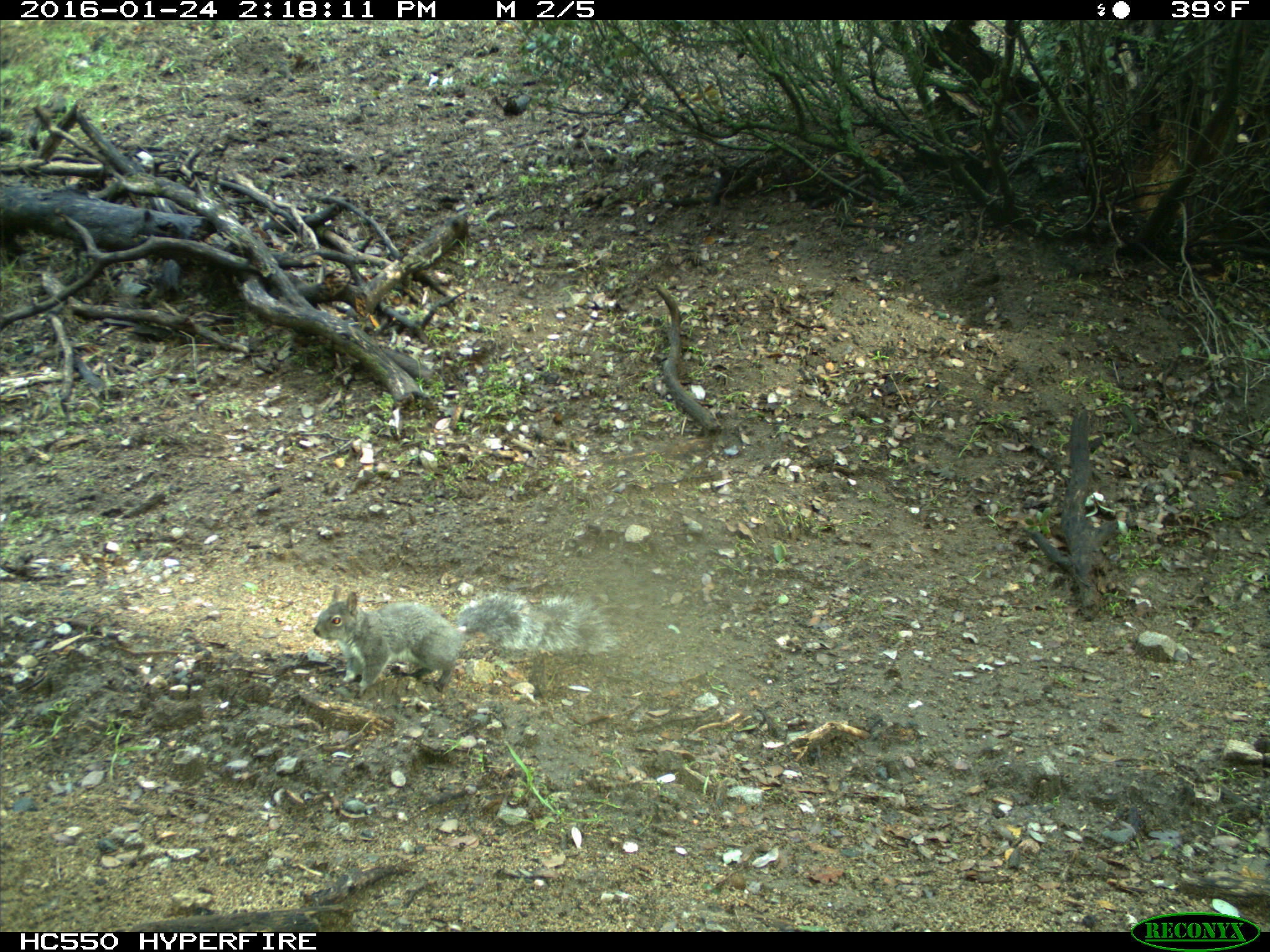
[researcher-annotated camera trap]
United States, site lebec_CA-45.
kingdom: Animalia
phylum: Chordata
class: Mammalia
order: Rodentia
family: Sciuridae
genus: Sciurus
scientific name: Sciurus carolinensis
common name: eastern gray squirrel